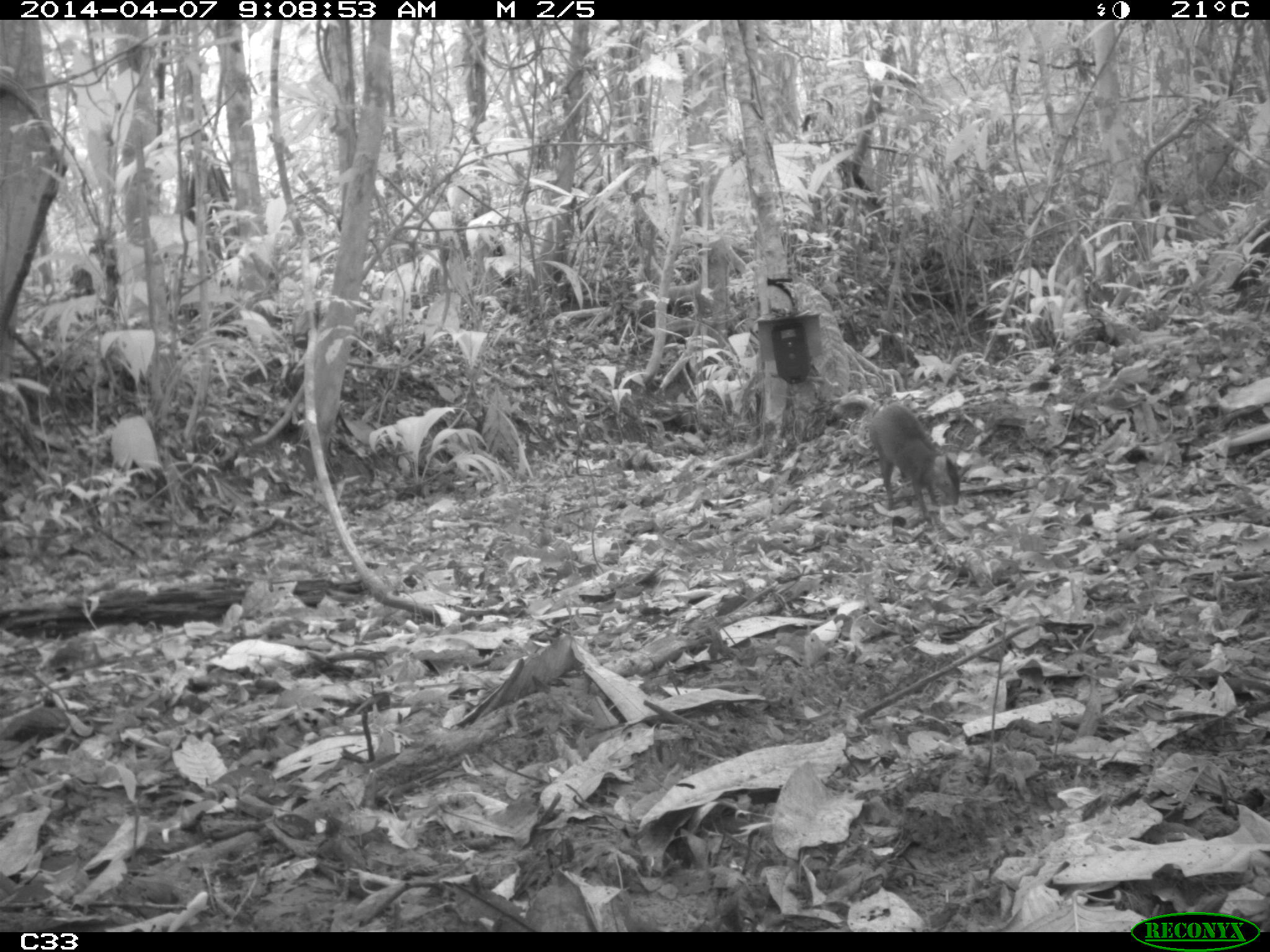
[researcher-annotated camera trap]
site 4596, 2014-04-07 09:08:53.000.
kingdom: Animalia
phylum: Chordata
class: Mammalia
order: Rodentia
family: Dasyproctidae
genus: Dasyprocta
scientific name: Dasyprocta leporina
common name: red-rumped agouti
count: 1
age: adult